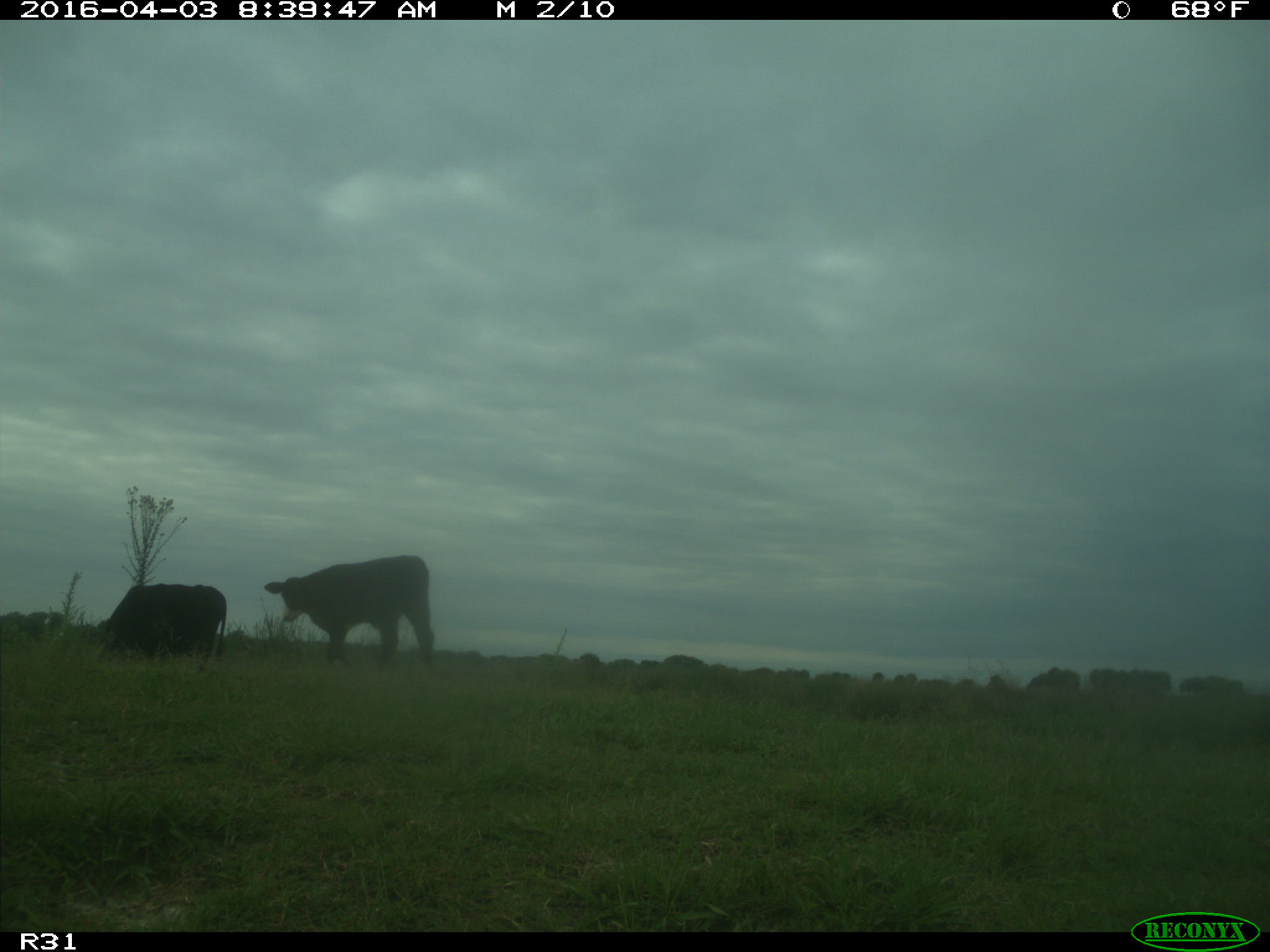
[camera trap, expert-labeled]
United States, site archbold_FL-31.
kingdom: Animalia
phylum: Chordata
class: Mammalia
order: Artiodactyla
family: Bovidae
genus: Bos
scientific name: Bos taurus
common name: domestic cow